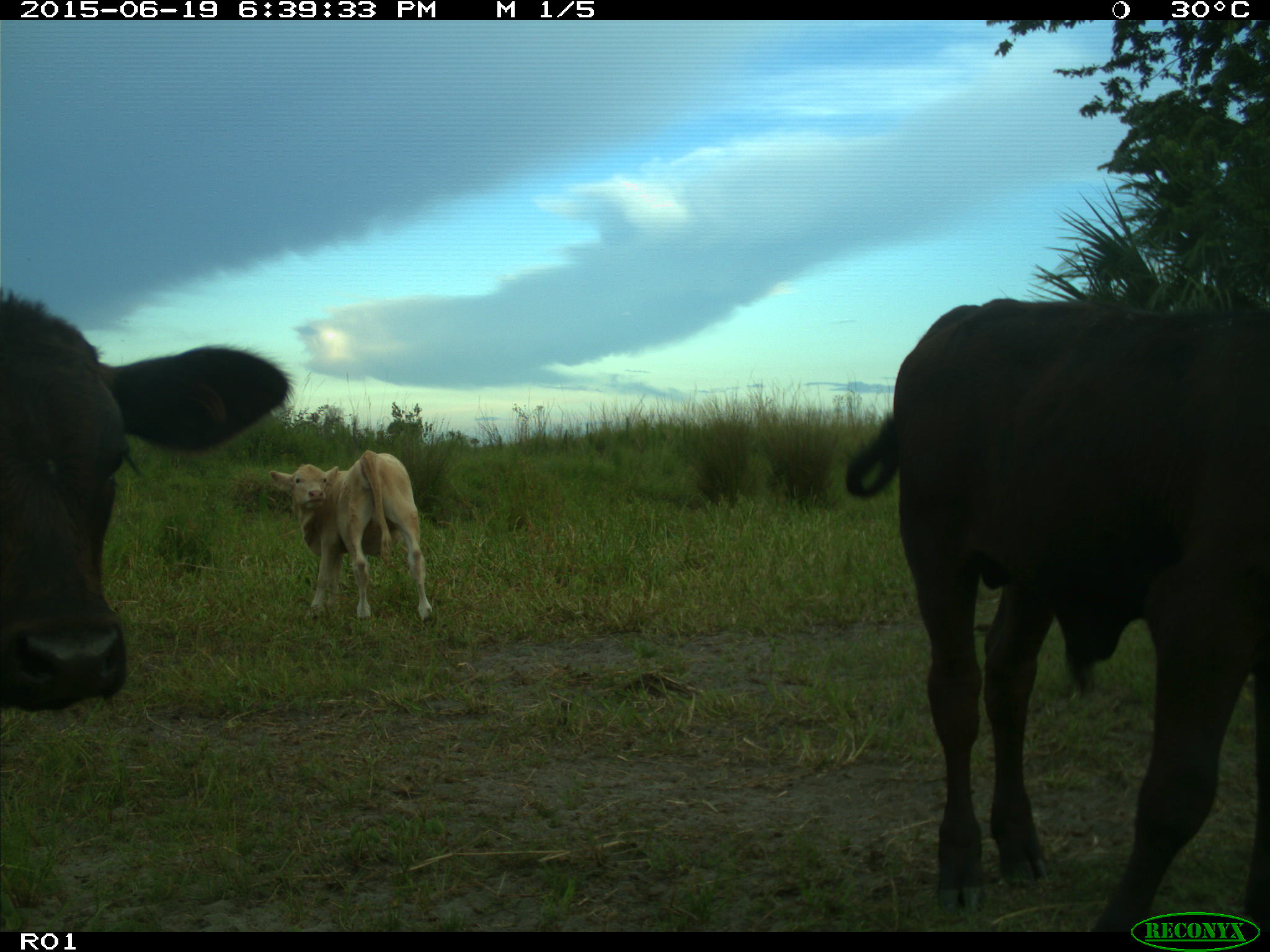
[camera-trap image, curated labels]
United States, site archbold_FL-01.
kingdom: Animalia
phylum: Chordata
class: Mammalia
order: Artiodactyla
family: Bovidae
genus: Bos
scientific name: Bos taurus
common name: domestic cow